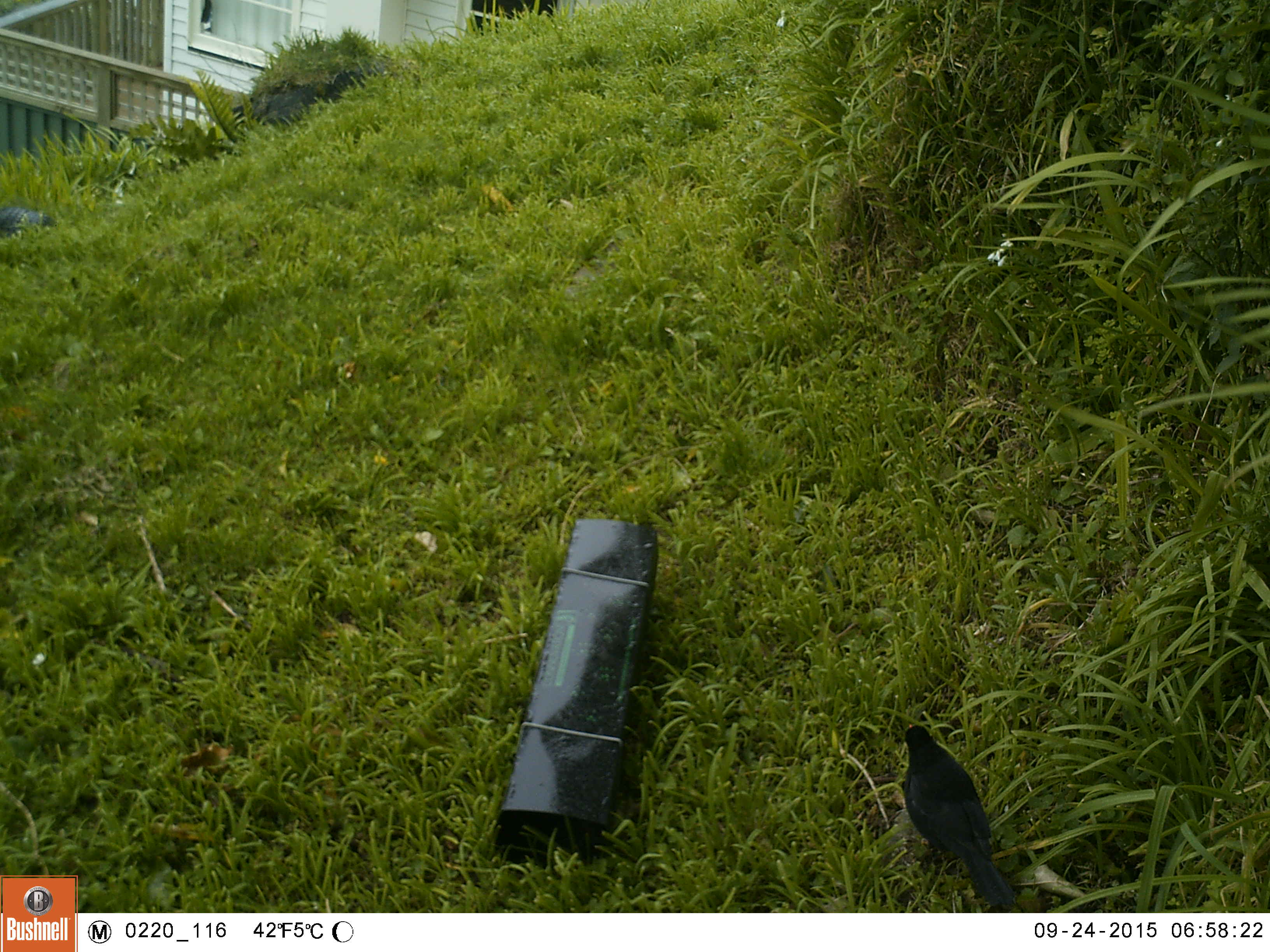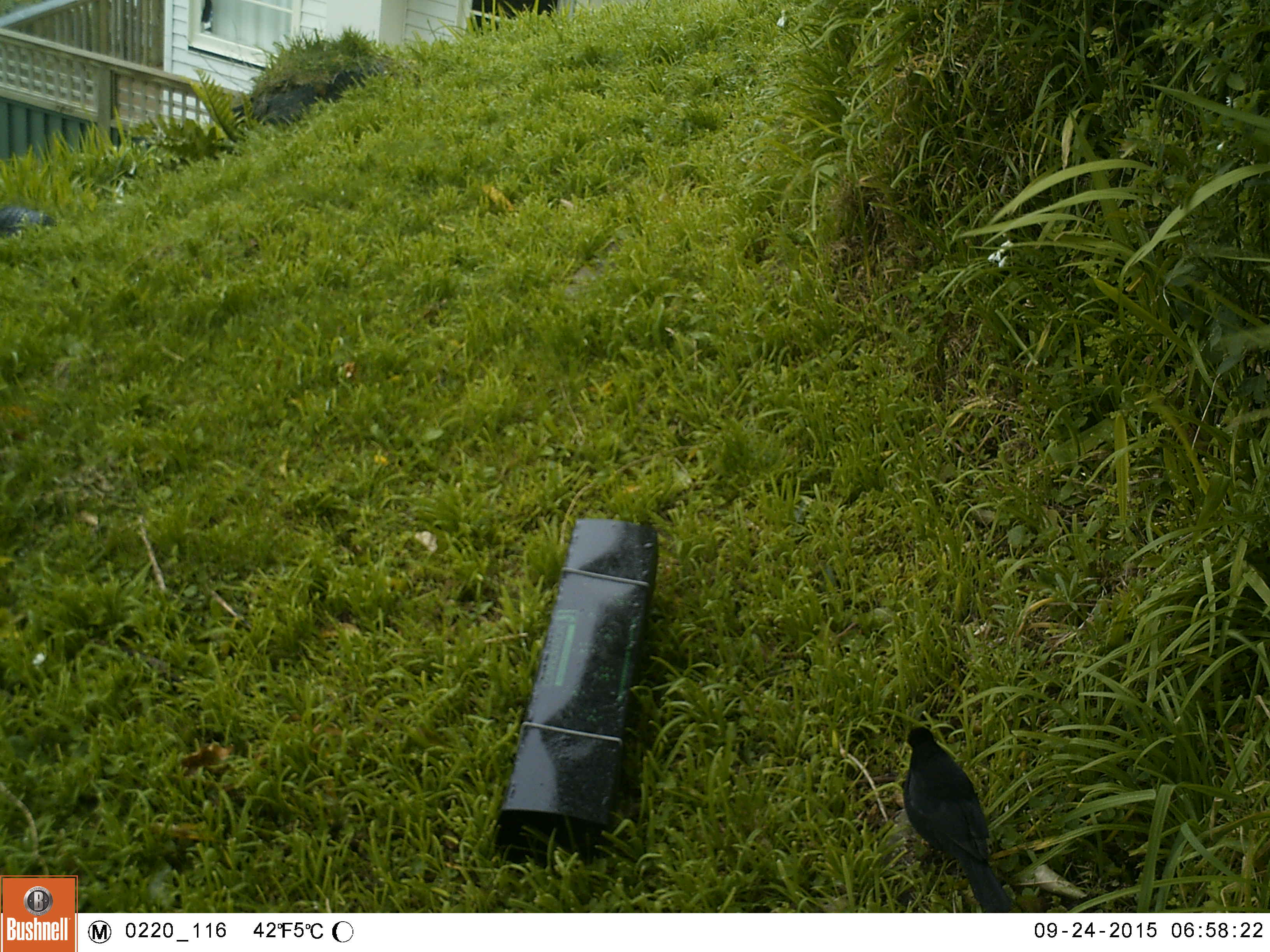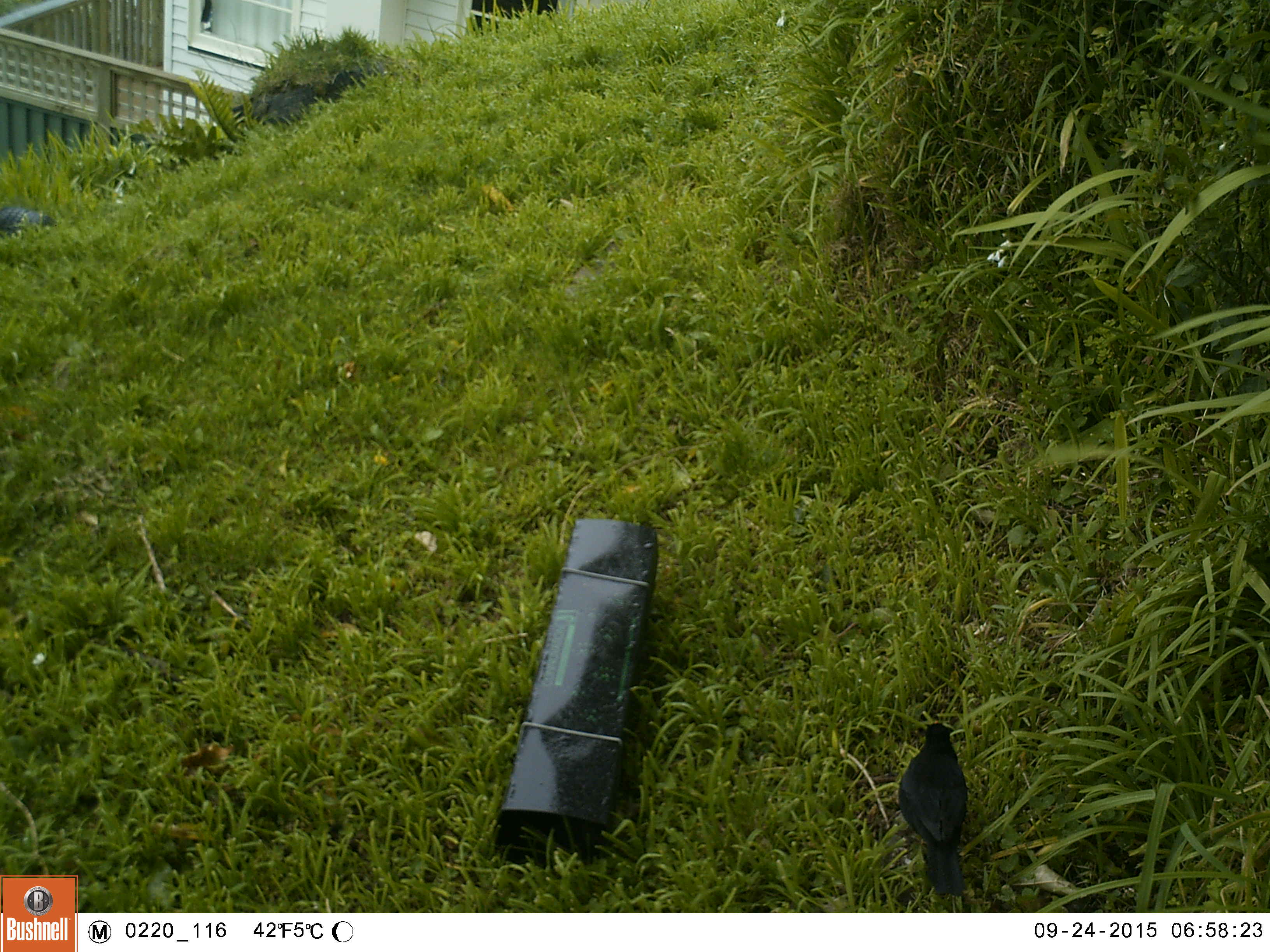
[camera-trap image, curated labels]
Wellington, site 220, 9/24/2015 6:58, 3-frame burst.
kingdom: Animalia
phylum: Chordata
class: Aves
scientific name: Aves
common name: bird